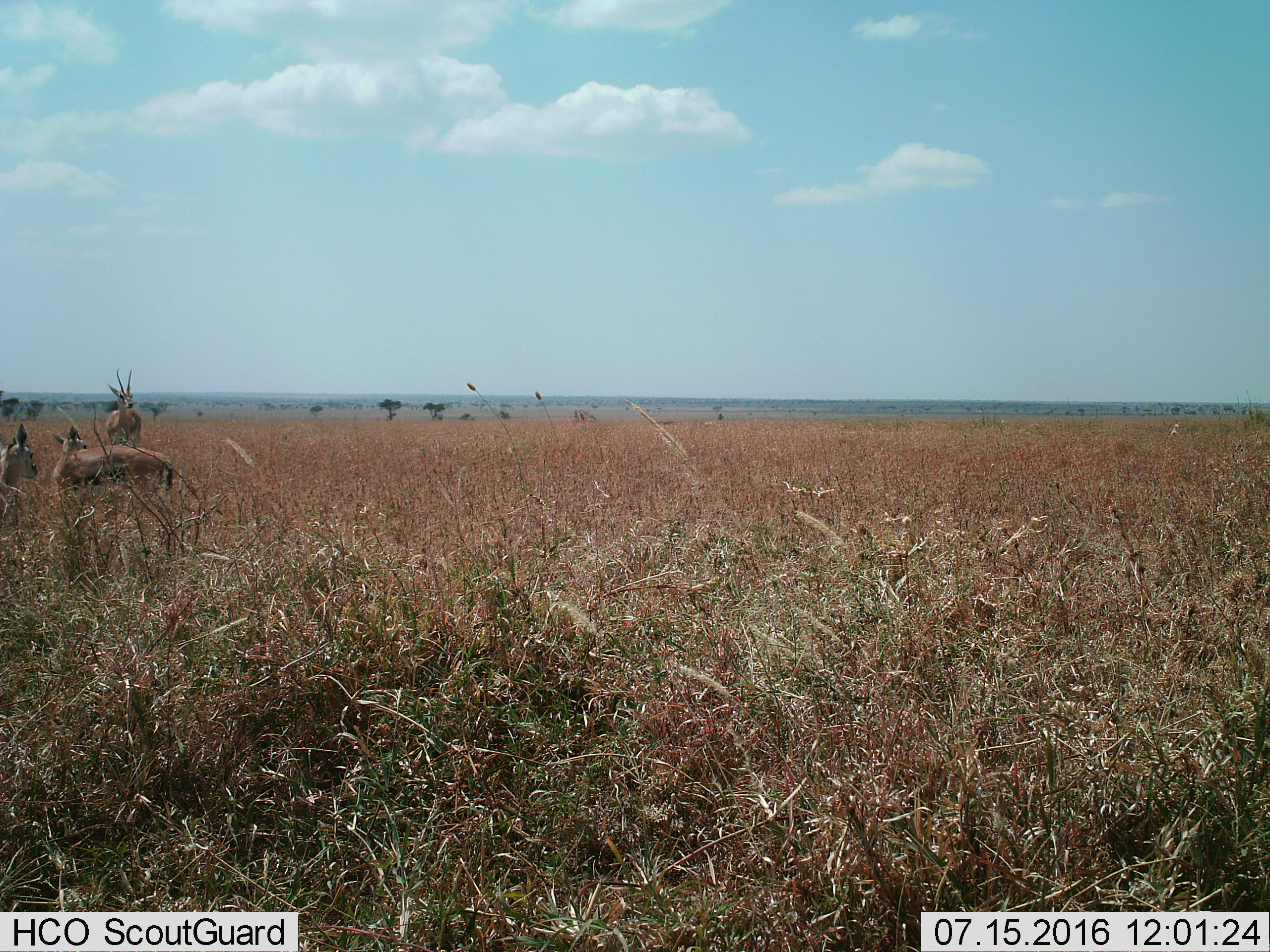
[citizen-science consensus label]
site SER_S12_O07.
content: unidentified animal